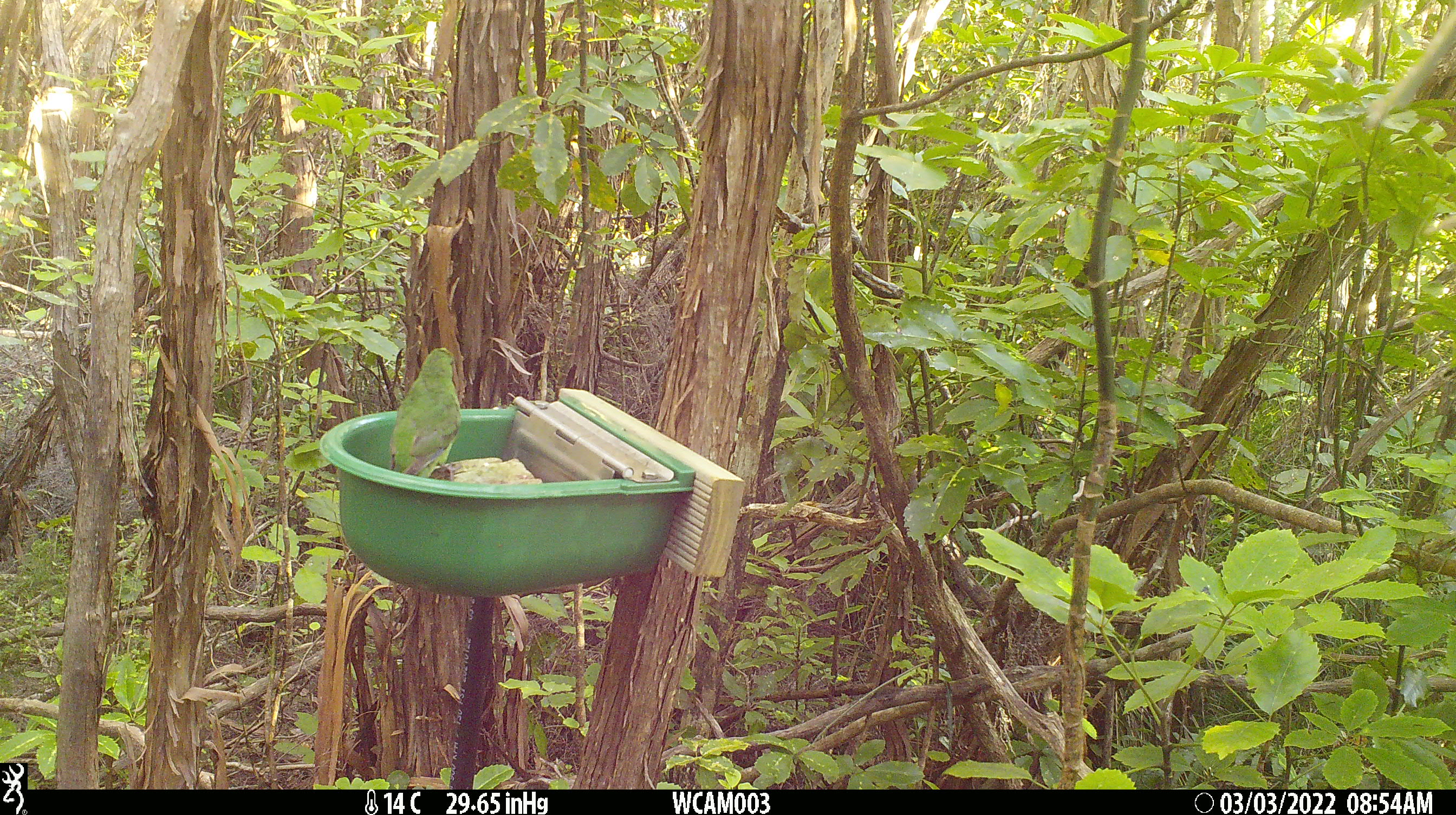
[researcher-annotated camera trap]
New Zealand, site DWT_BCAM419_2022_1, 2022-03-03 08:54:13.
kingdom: Animalia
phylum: Chordata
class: Aves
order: Psittaciformes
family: Psittaculidae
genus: Cyanoramphus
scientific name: Cyanoramphus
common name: parakeet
Parakeet (Cyanoramphus).